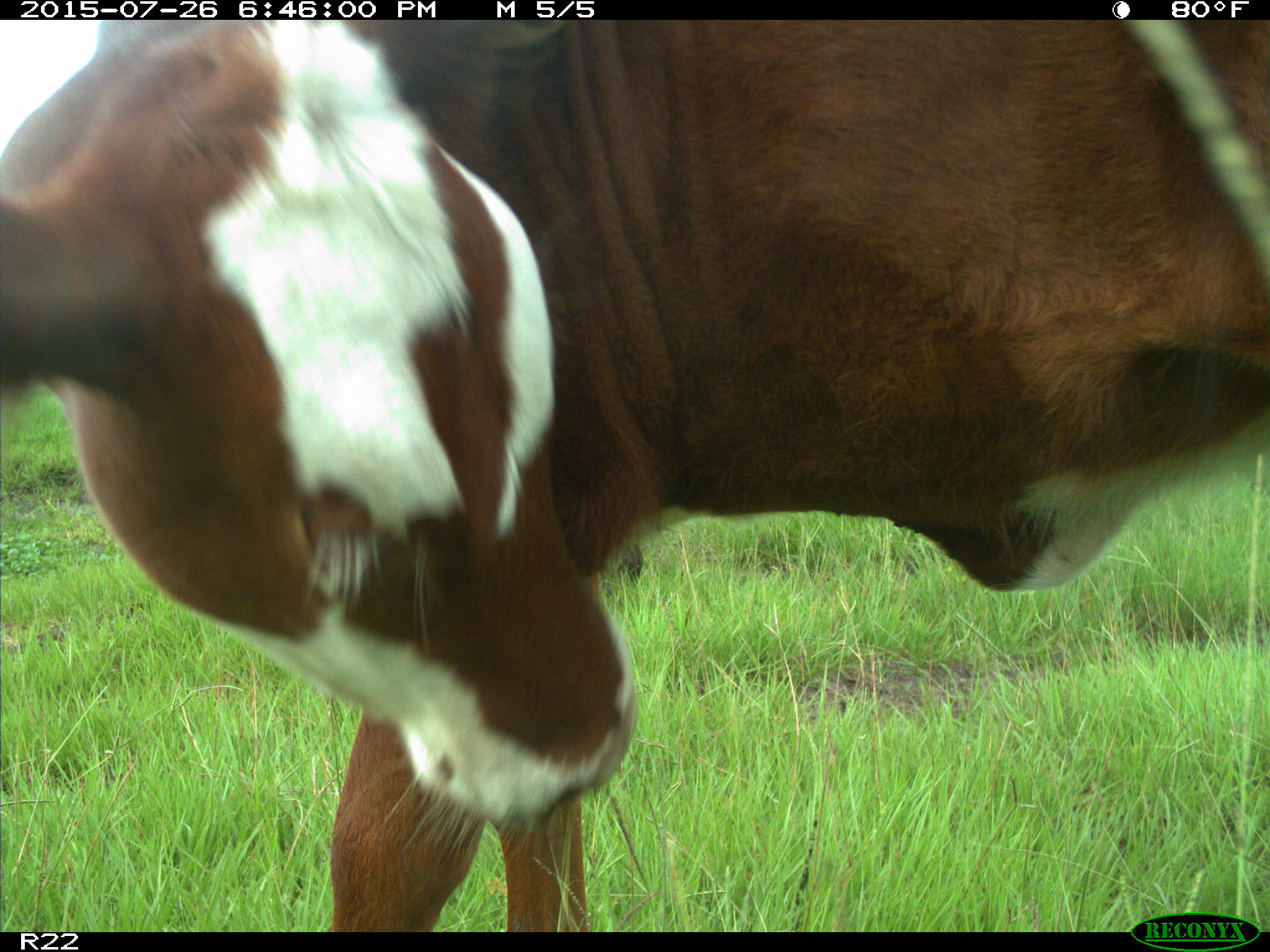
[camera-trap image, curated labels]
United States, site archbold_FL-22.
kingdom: Animalia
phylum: Chordata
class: Mammalia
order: Artiodactyla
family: Bovidae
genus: Bos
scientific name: Bos taurus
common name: domestic cow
Bos taurus (domestic cow).